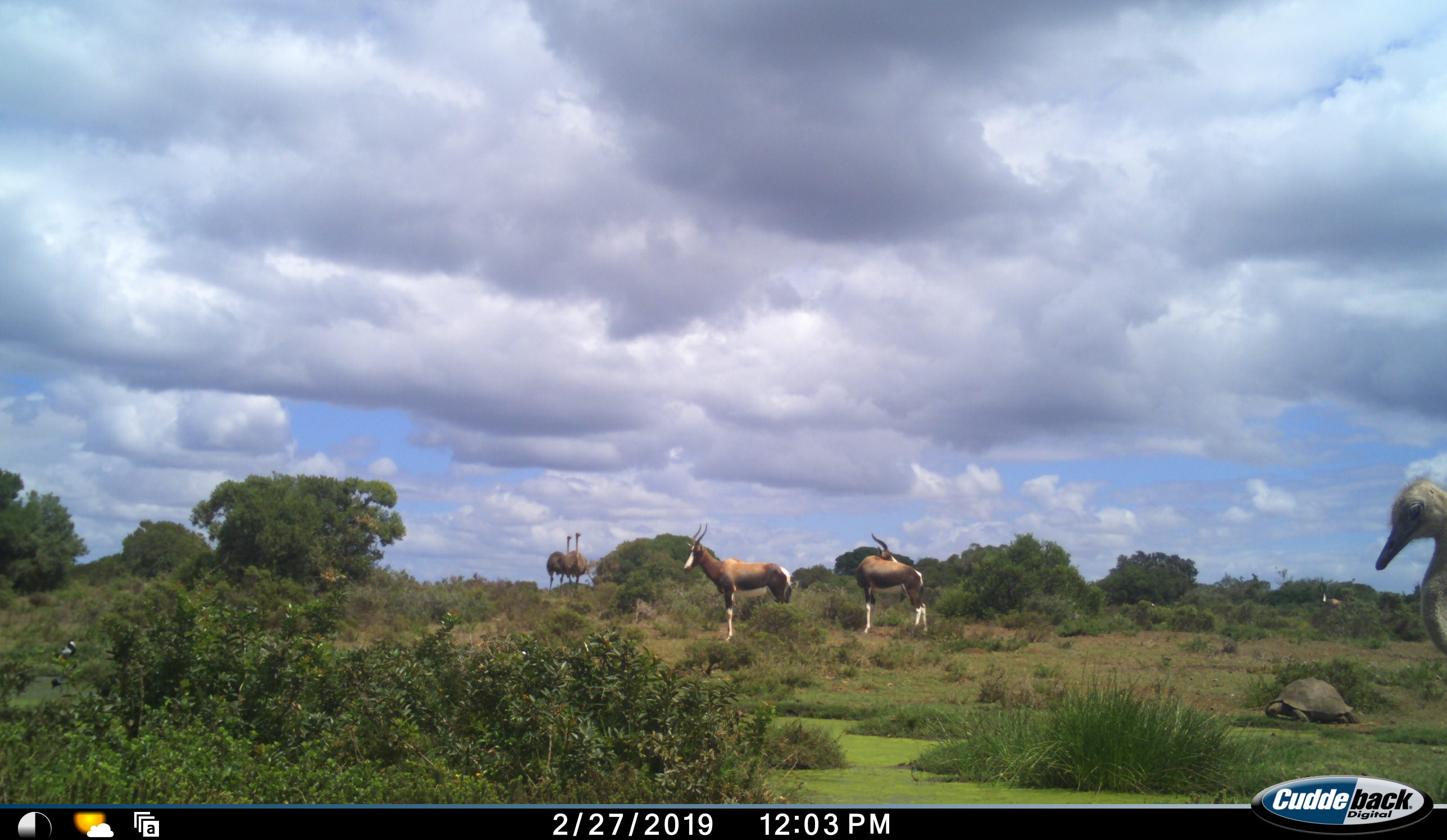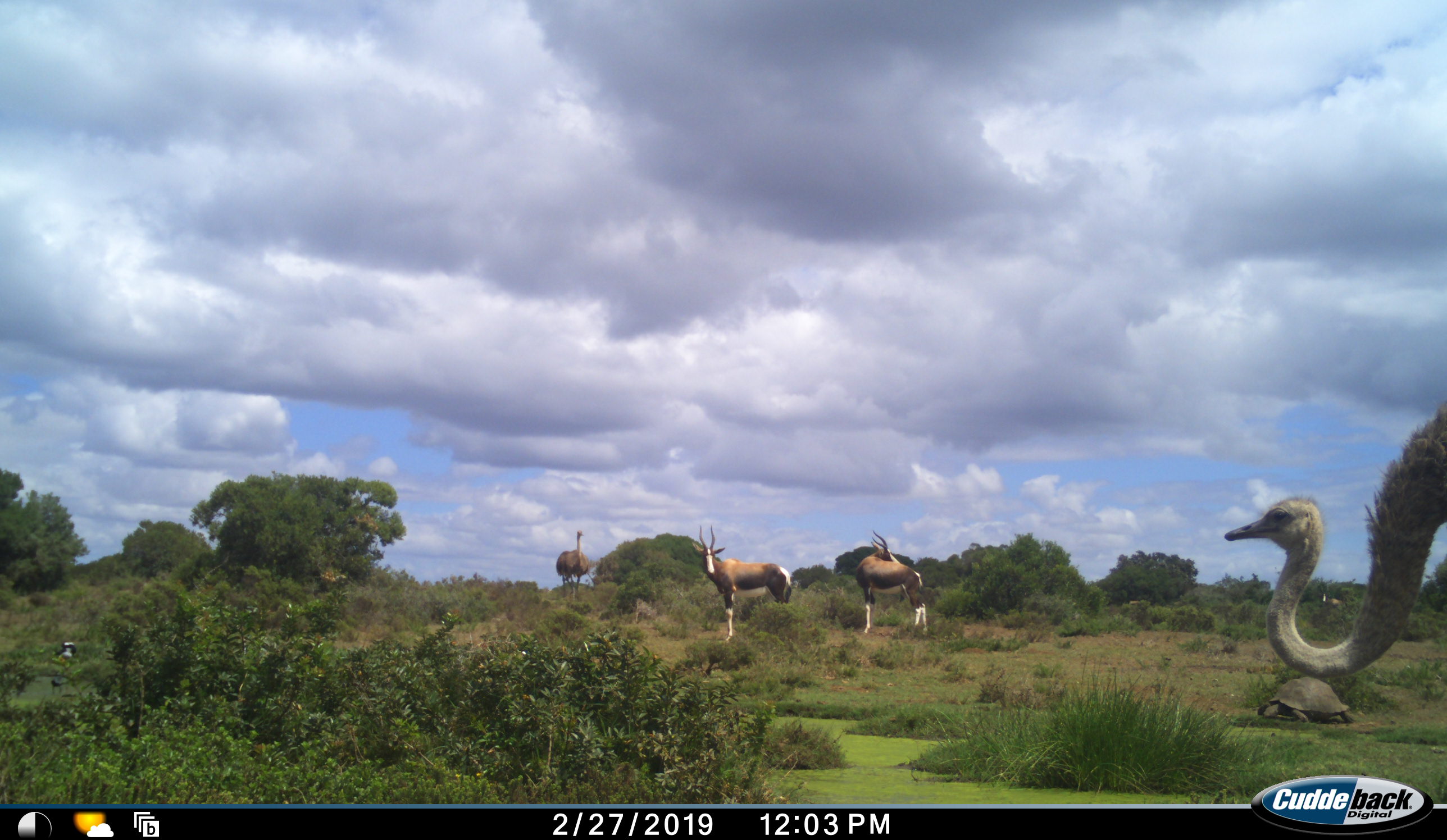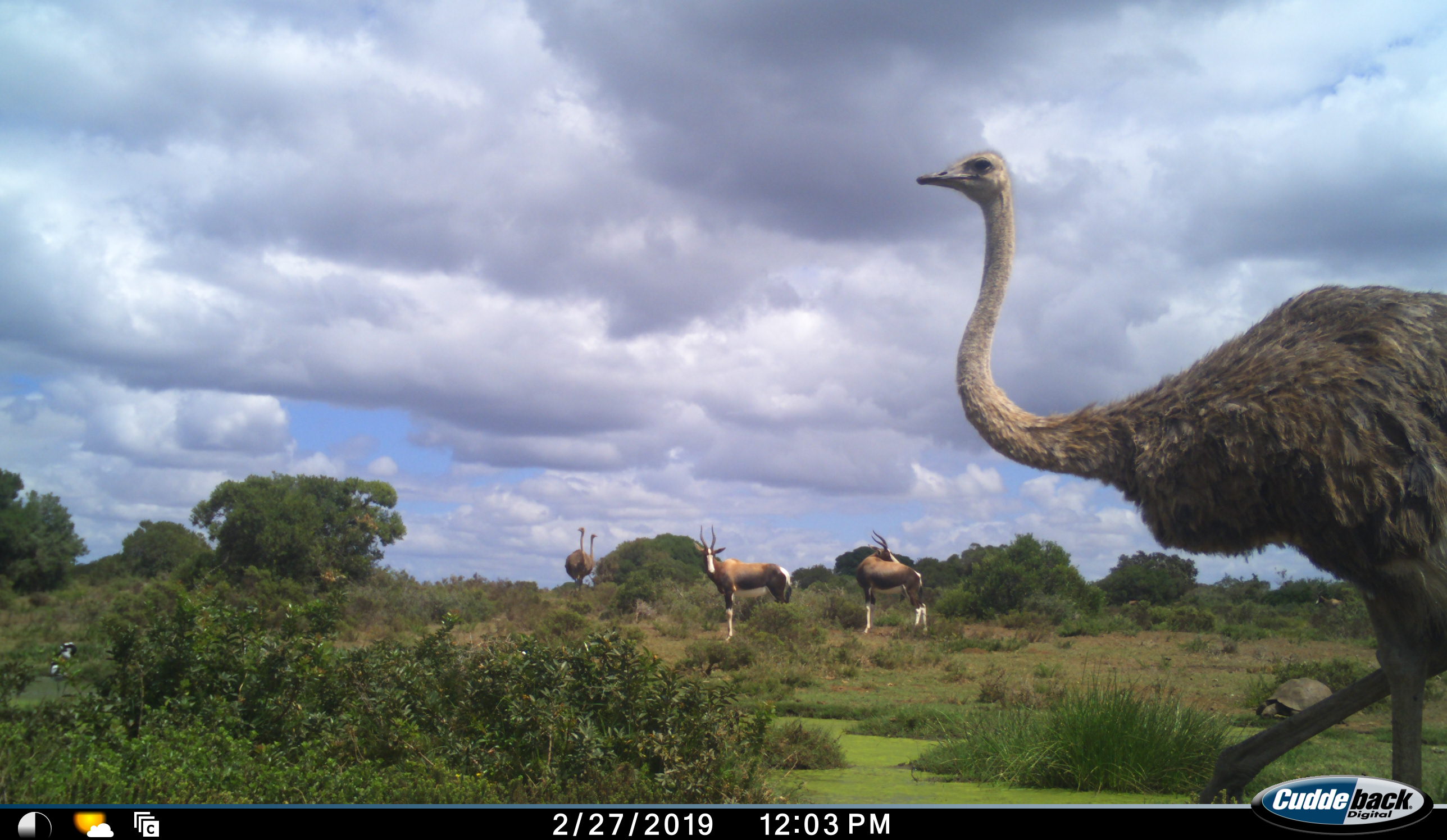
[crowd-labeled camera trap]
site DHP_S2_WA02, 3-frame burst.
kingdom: Animalia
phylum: Chordata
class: Mammalia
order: Artiodactyla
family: Bovidae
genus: Damaliscus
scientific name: Damaliscus pygargus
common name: bontebok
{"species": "bontebok (Damaliscus pygargus)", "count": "3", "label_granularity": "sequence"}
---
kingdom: Animalia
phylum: Chordata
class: Aves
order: Struthioniformes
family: Struthionidae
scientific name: Struthionidae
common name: ostrich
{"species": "ostrich (Struthionidae)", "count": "3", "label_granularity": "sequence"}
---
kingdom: Animalia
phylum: Chordata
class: Reptilia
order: Testudines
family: Testudinidae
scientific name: Testudinidae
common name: tortoise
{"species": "tortoise (Testudinidae)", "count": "1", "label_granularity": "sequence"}